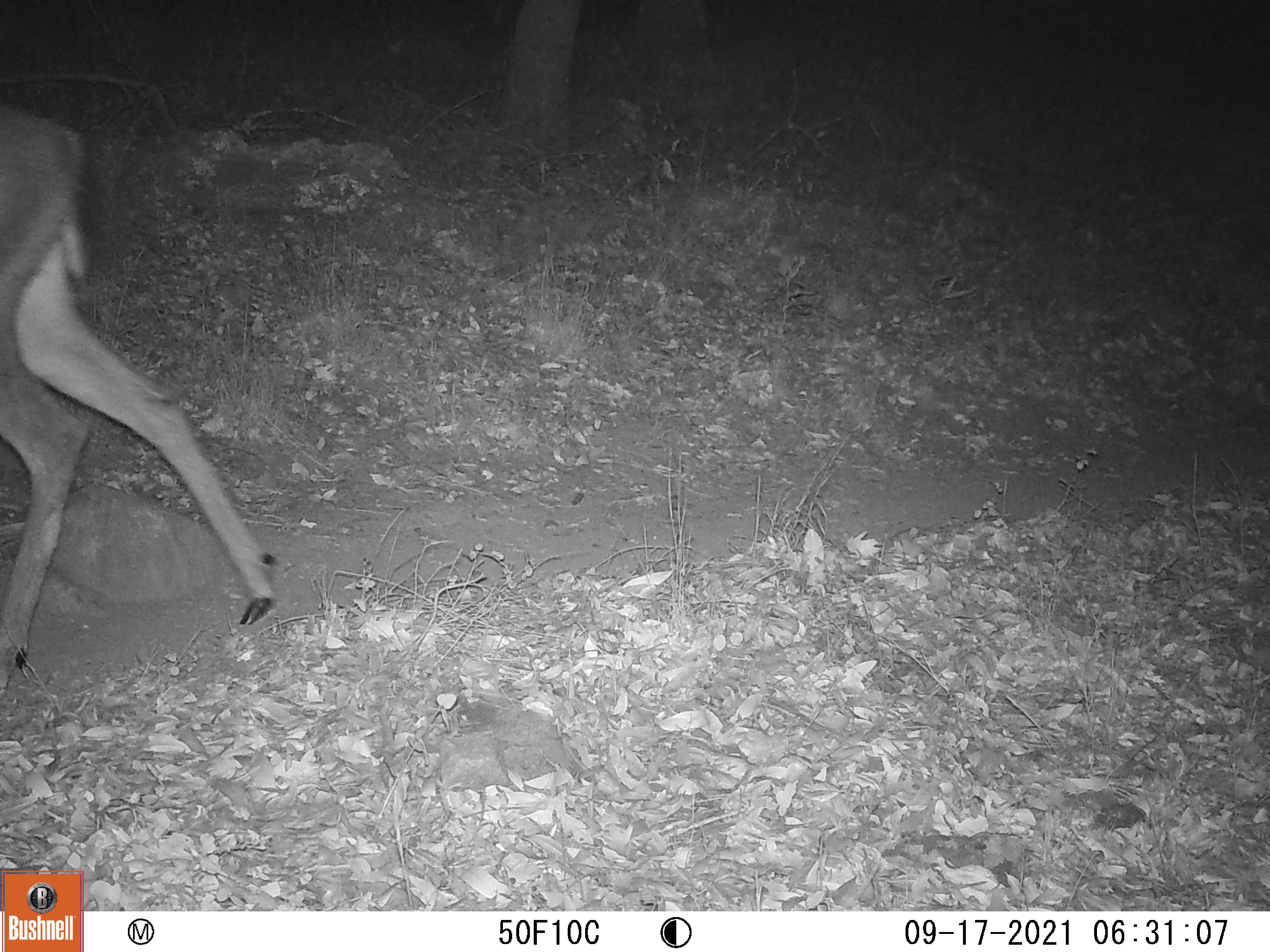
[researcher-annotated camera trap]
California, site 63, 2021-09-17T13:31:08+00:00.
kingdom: Animalia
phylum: Chordata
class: Mammalia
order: Artiodactyla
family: Cervidae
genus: Odocoileus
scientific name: Odocoileus hemionus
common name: mule deer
Mule deer (Odocoileus hemionus).